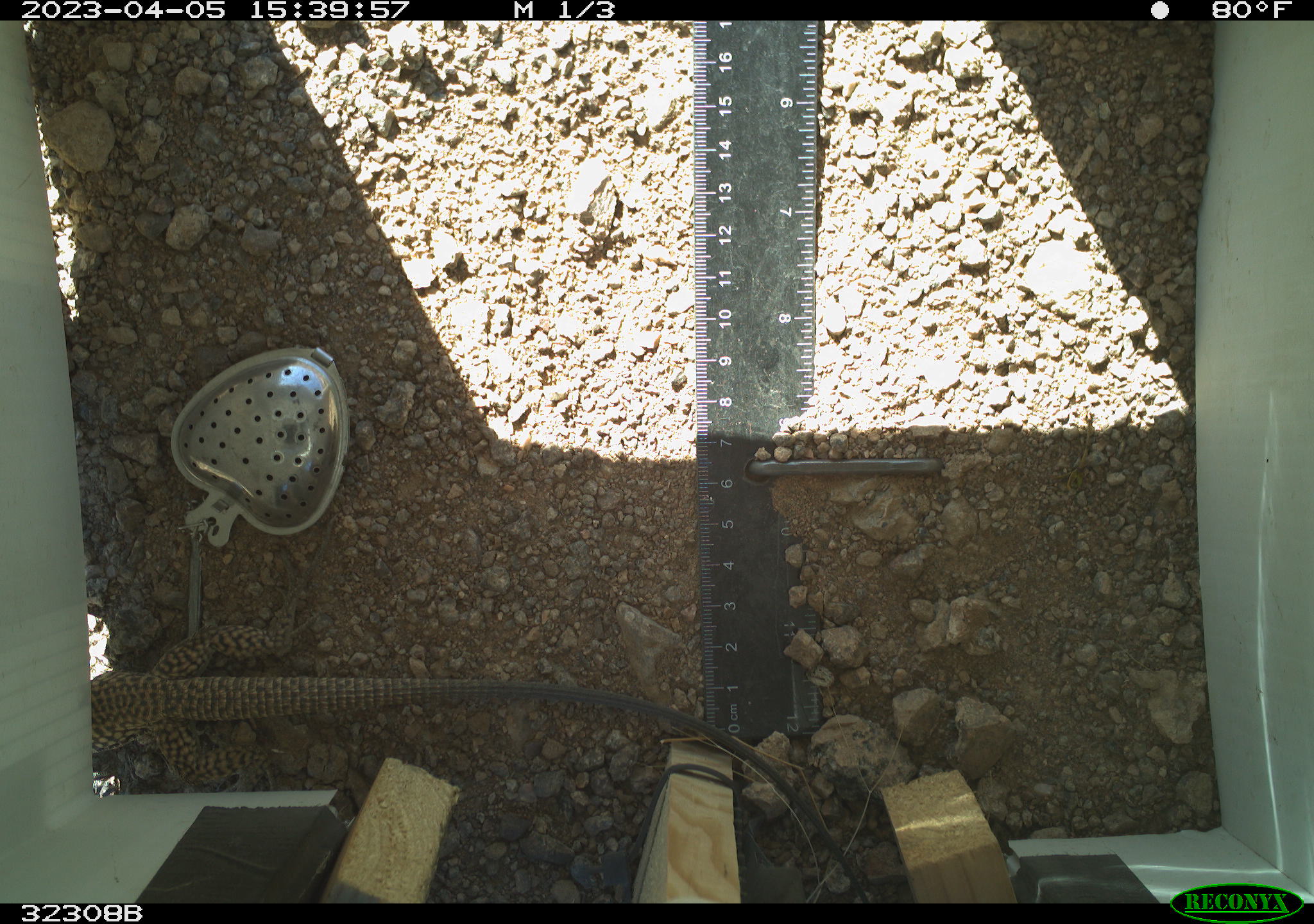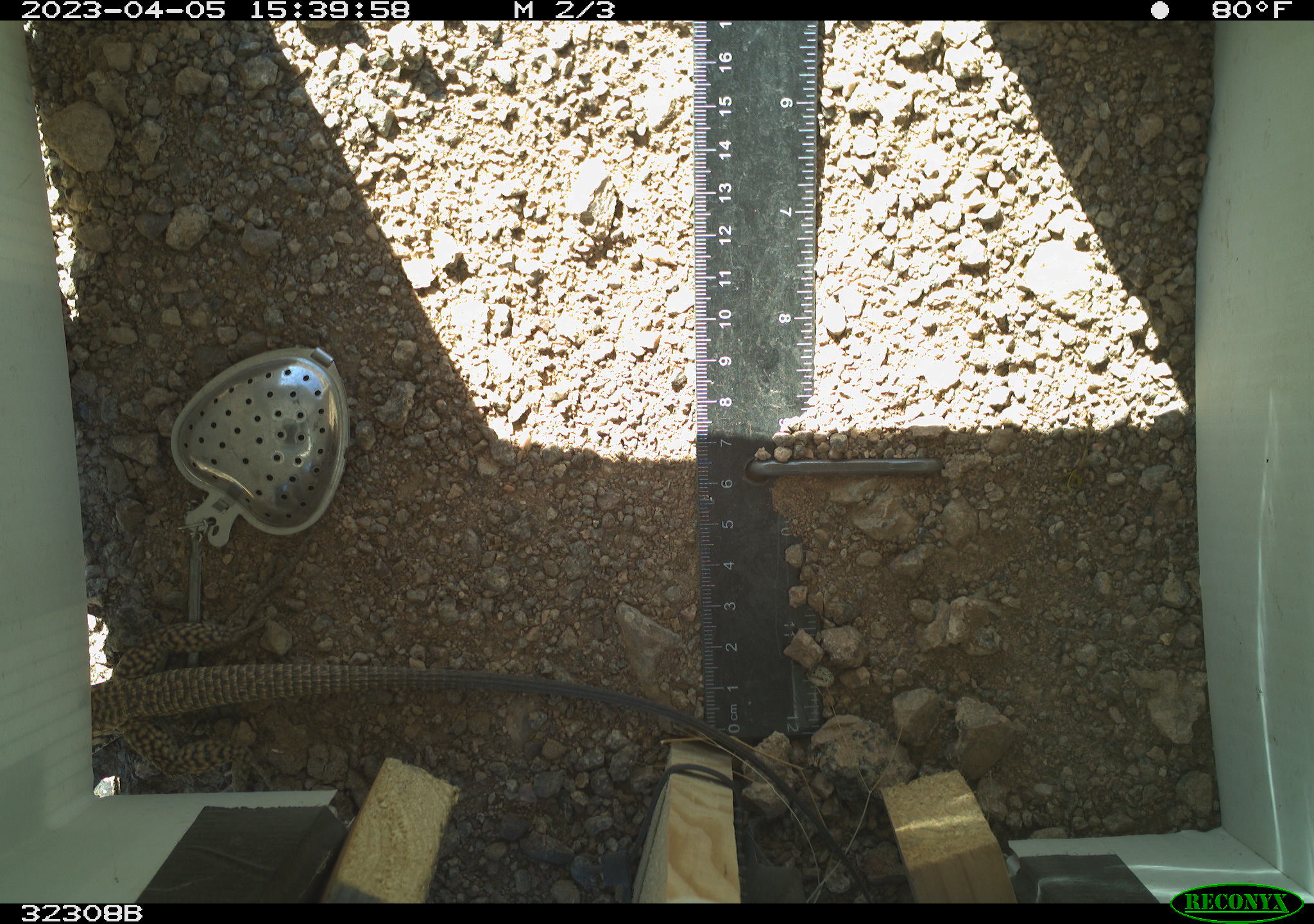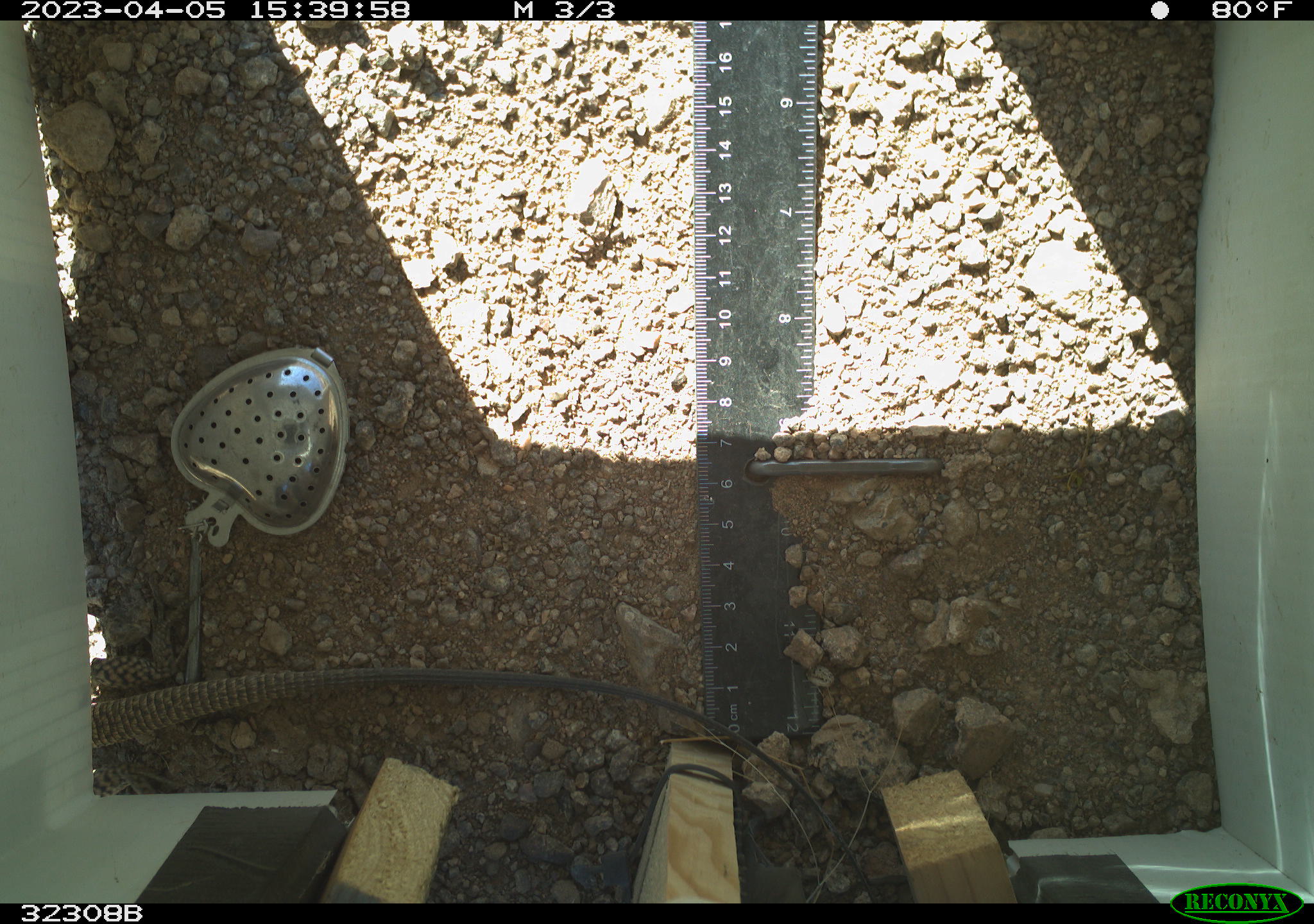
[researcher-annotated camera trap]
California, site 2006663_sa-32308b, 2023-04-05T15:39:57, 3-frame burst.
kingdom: Animalia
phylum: Chordata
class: Reptilia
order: Squamata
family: Teiidae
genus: Aspidoscelis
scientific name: Aspidoscelis tigris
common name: western whiptail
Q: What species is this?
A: Western whiptail (Aspidoscelis tigris).